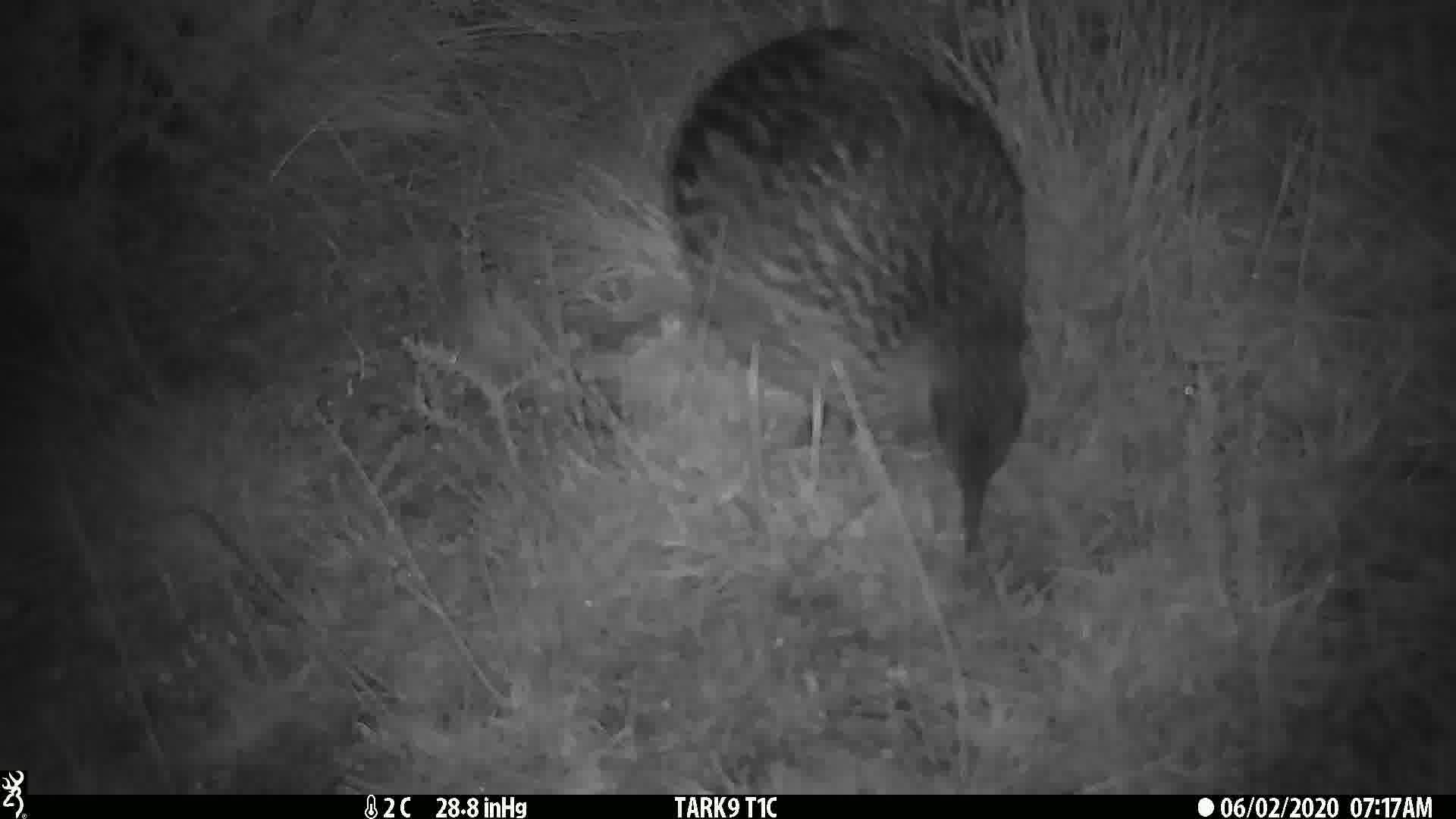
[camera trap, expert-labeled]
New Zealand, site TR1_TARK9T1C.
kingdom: Animalia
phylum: Chordata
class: Aves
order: Gruiformes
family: Rallidae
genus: Gallirallus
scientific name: Gallirallus australis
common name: weka